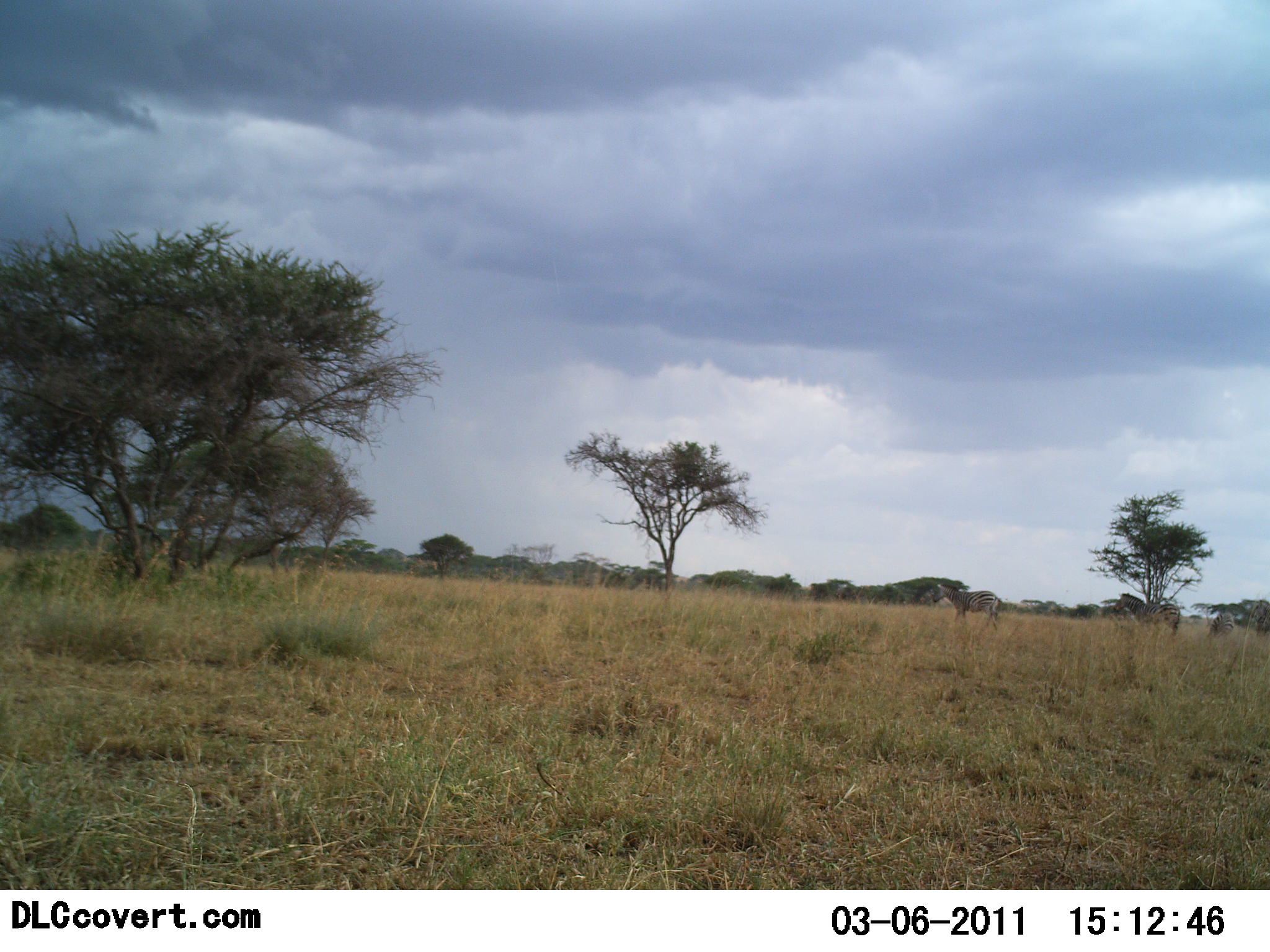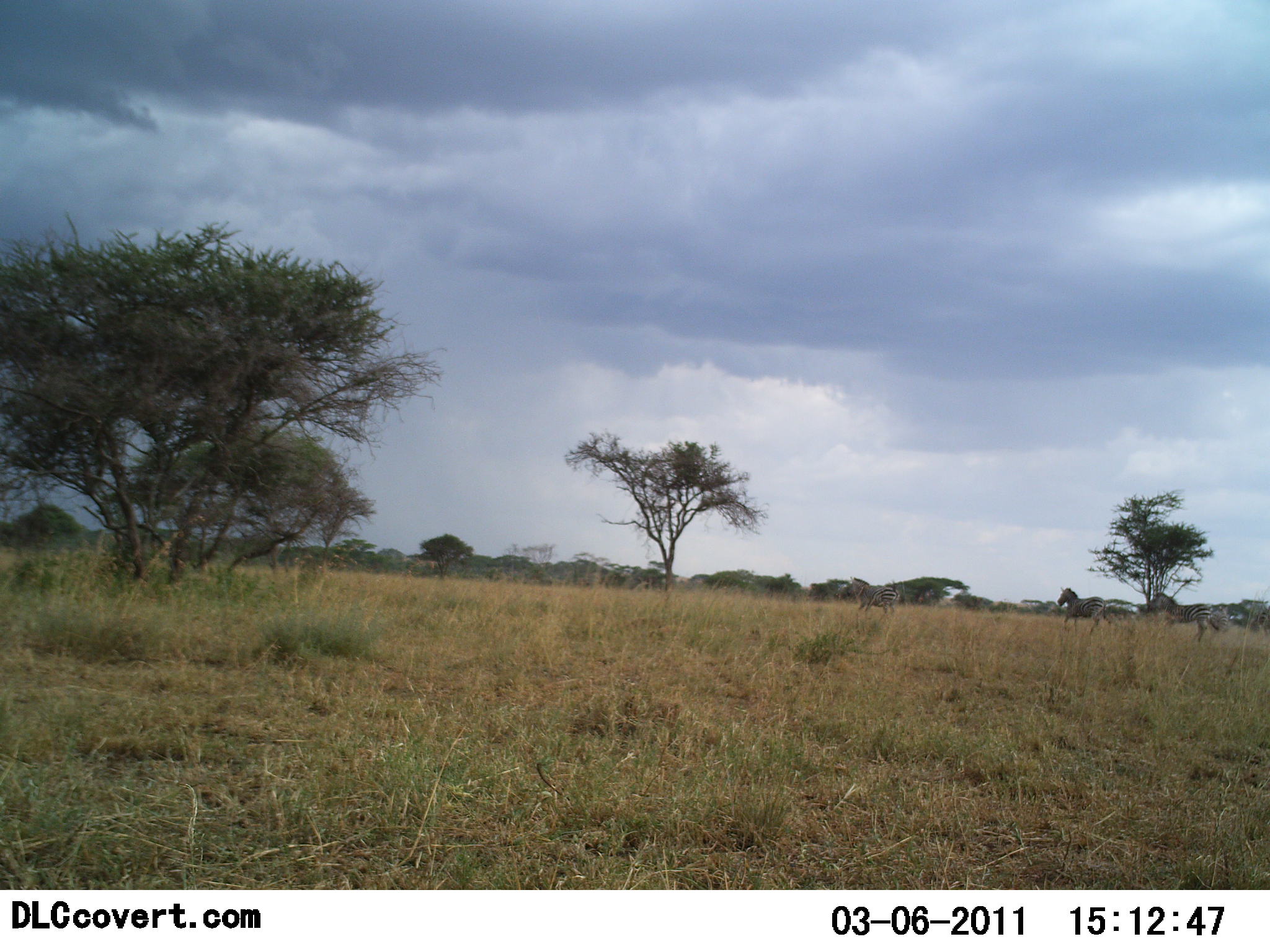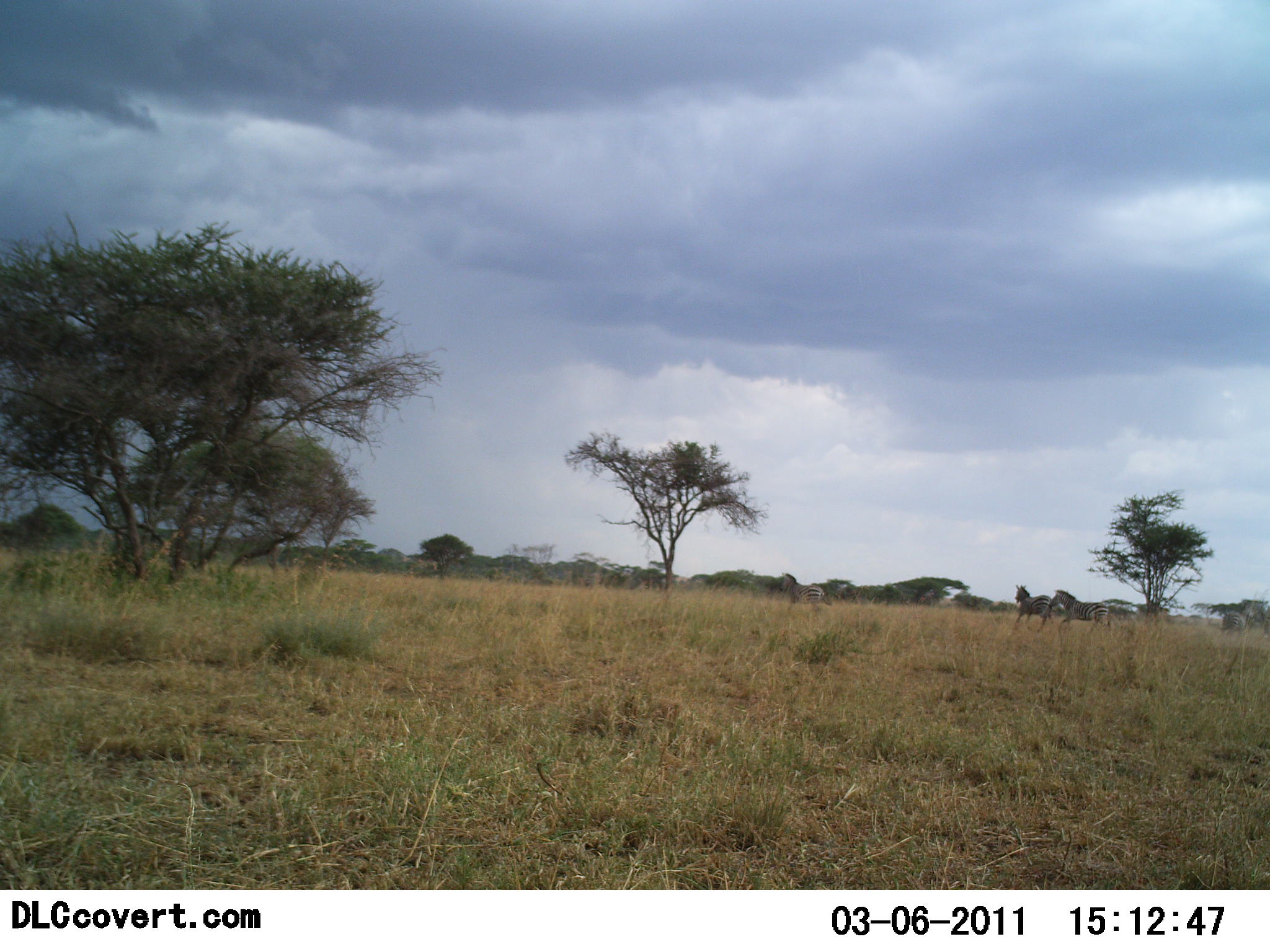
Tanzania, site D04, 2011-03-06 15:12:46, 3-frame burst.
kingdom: Animalia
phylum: Chordata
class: Mammalia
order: Perissodactyla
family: Equidae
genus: Equus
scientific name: Equus quagga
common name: plains zebra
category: zebra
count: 5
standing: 0%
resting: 0%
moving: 85%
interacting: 15%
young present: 0%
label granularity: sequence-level